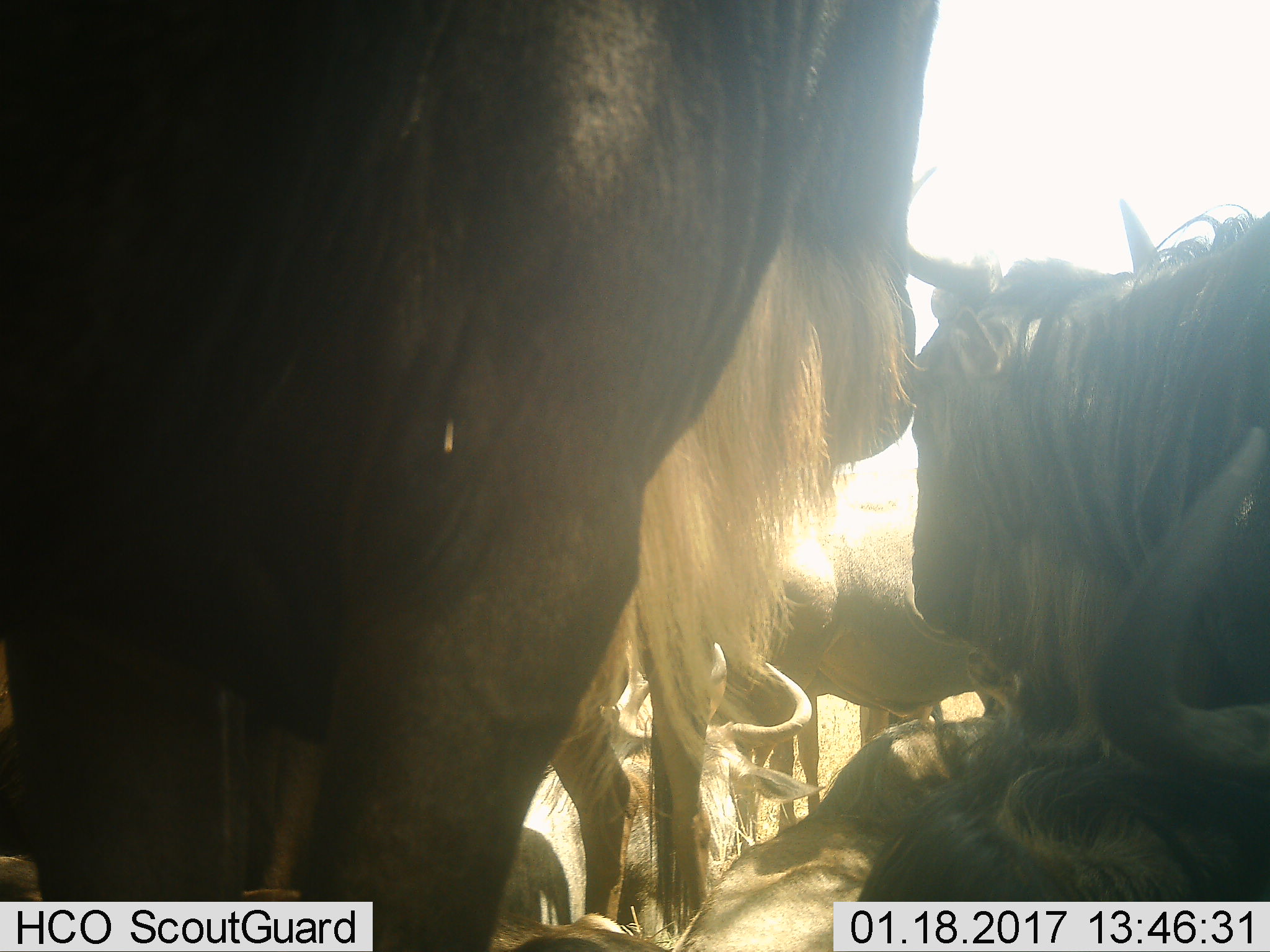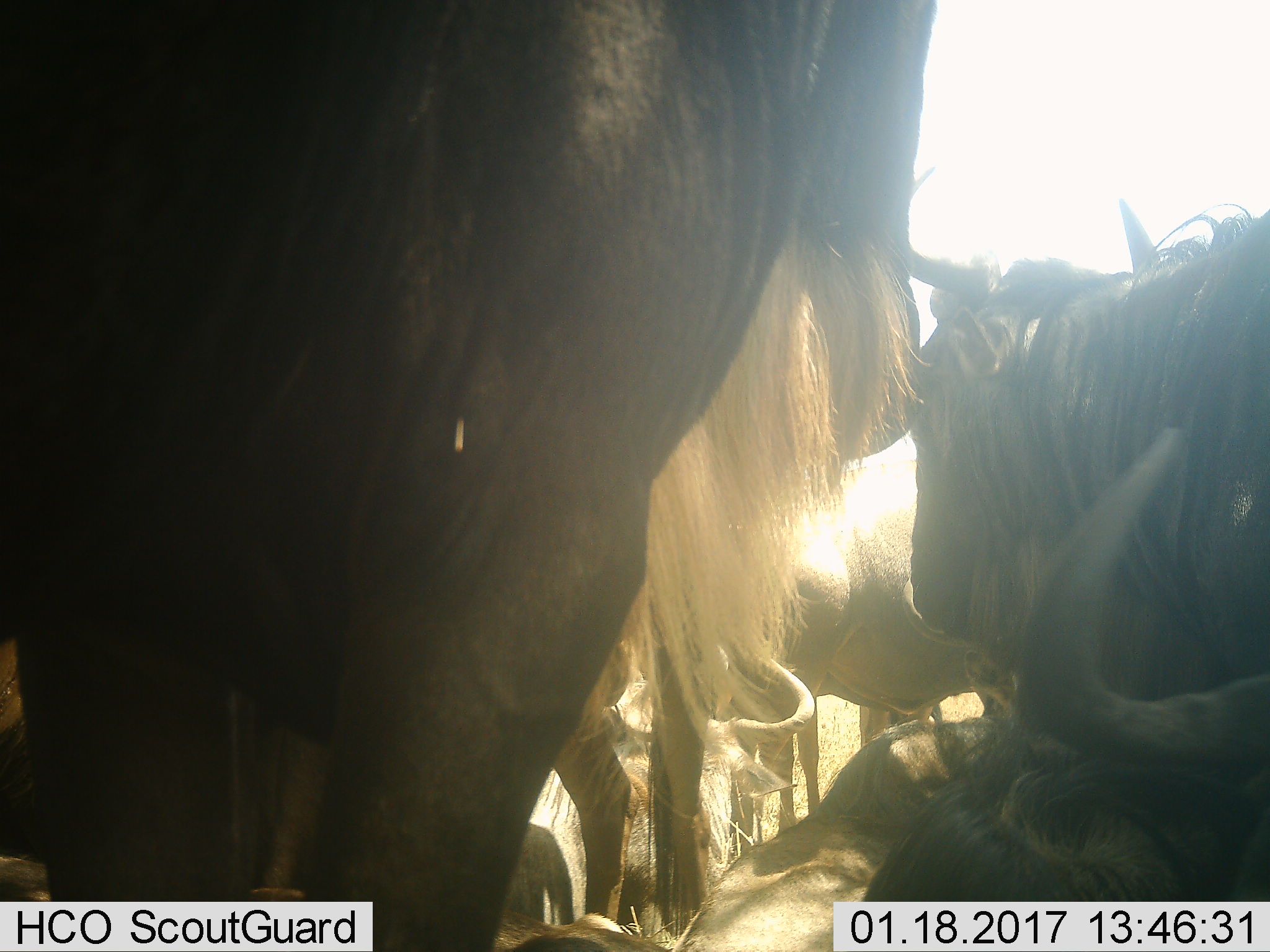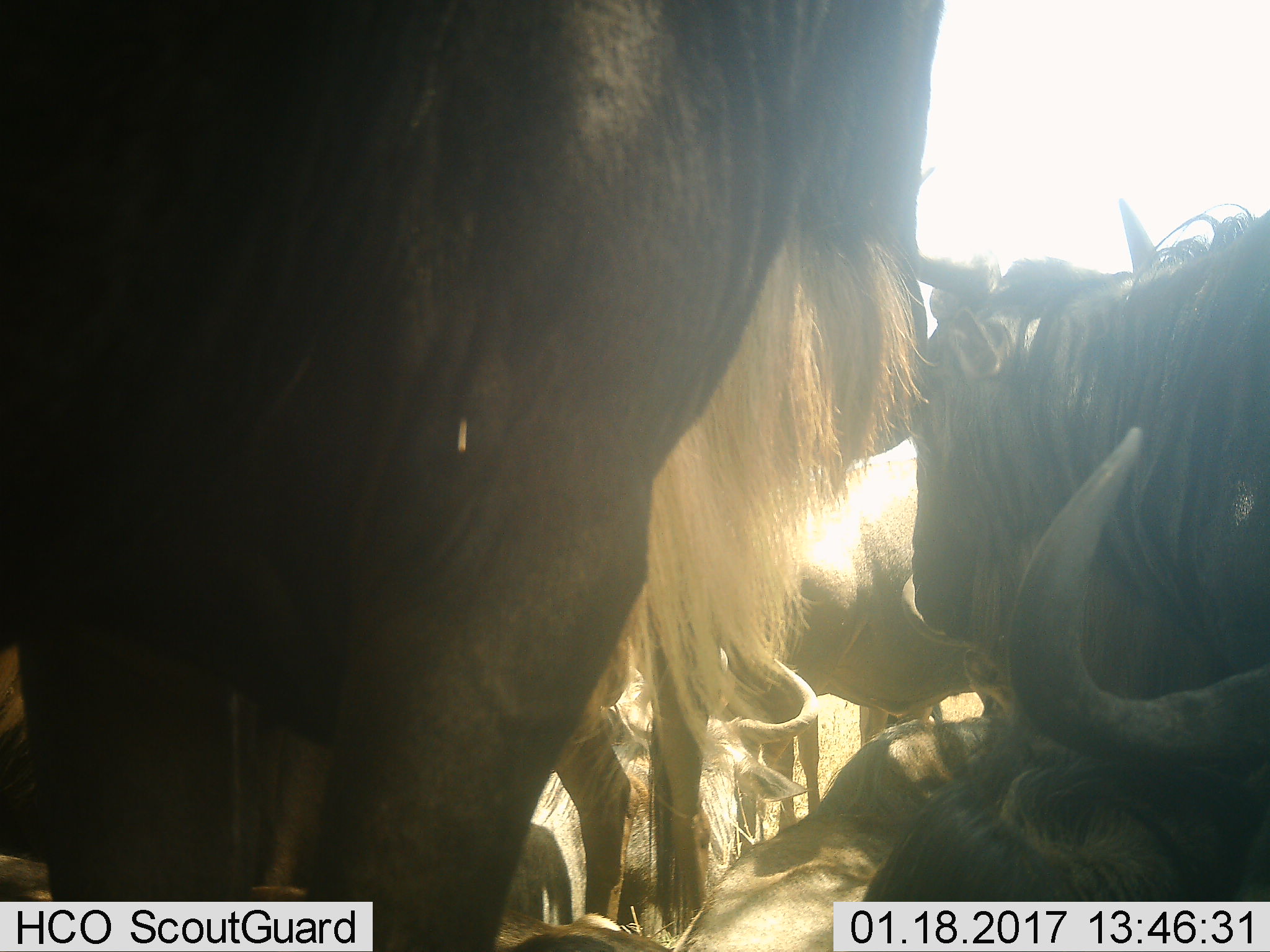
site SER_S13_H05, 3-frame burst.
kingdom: Animalia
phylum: Chordata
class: Mammalia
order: Artiodactyla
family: Bovidae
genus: Connochaetes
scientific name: Connochaetes taurinus taurinus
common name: blue wildebeest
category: wildebeestblue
Wildebeestblue (blue wildebeest) (Connochaetes taurinus taurinus), count 6. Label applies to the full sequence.